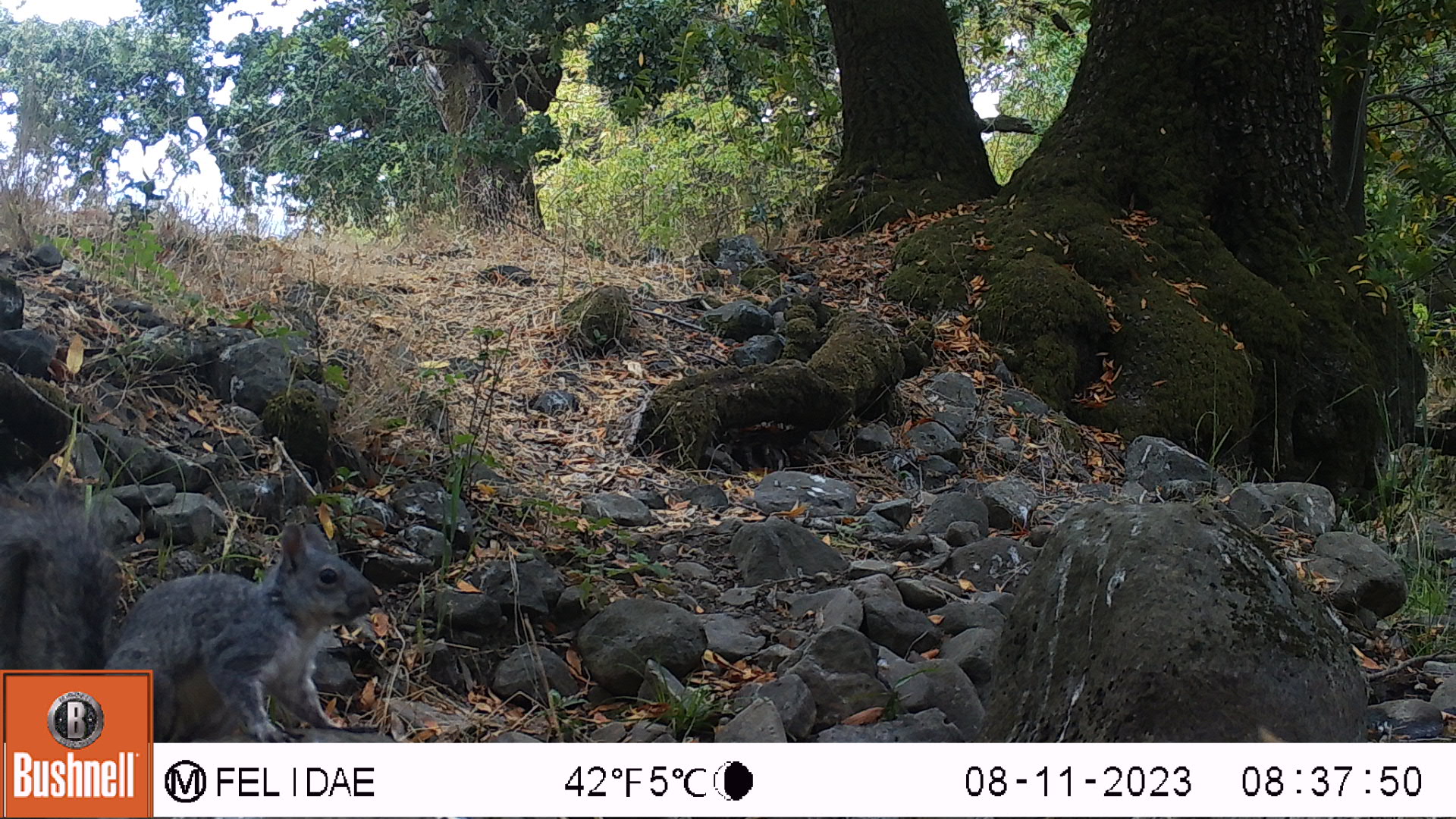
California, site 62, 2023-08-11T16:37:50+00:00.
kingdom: Animalia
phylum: Chordata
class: Mammalia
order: Rodentia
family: Sciuridae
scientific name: Sciuridae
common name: squirrel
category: unknown squirrel